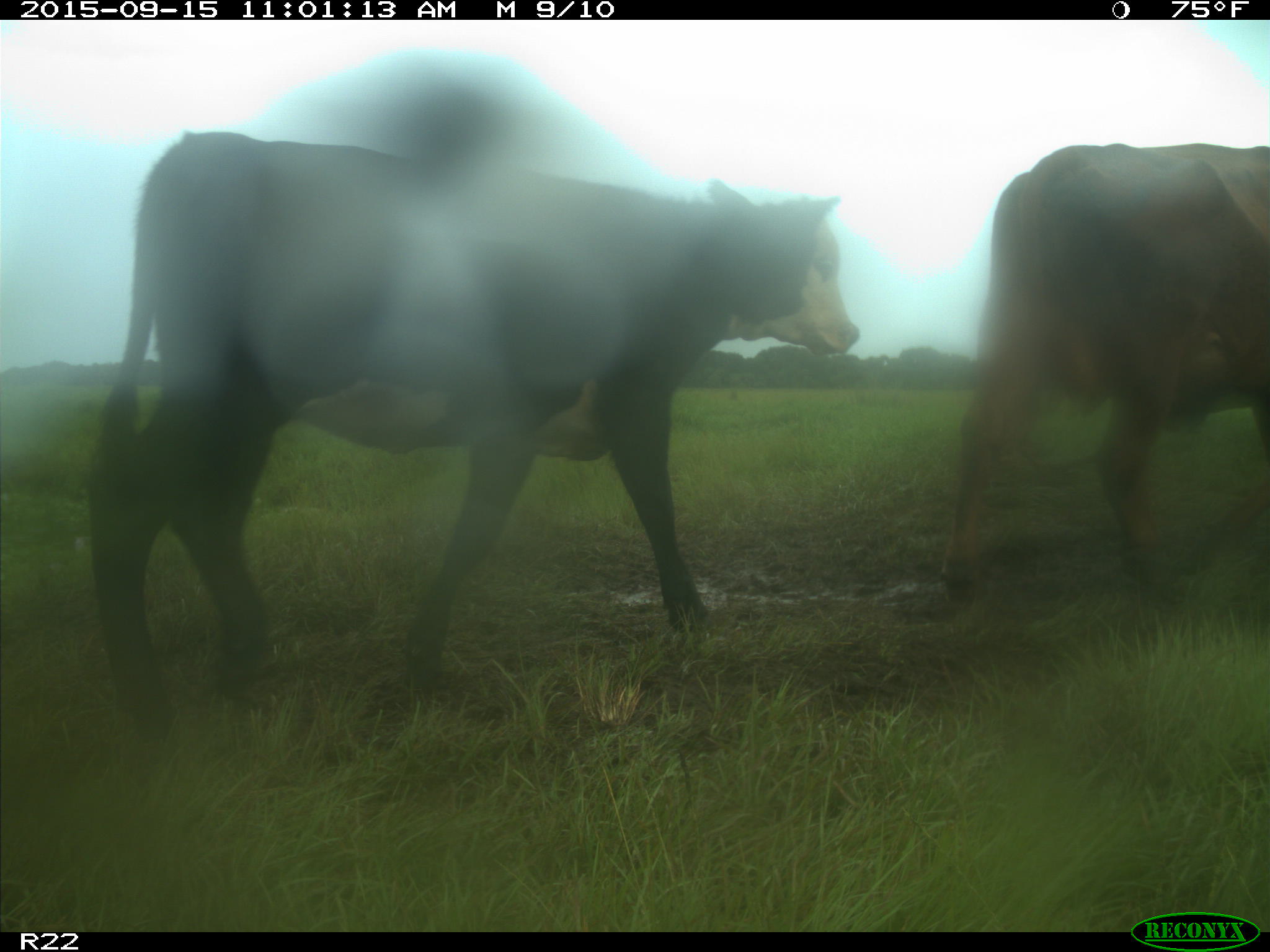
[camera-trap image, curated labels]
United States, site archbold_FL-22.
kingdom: Animalia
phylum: Chordata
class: Mammalia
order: Artiodactyla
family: Bovidae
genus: Bos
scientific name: Bos taurus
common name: domestic cow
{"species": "Bos taurus (domestic cow)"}